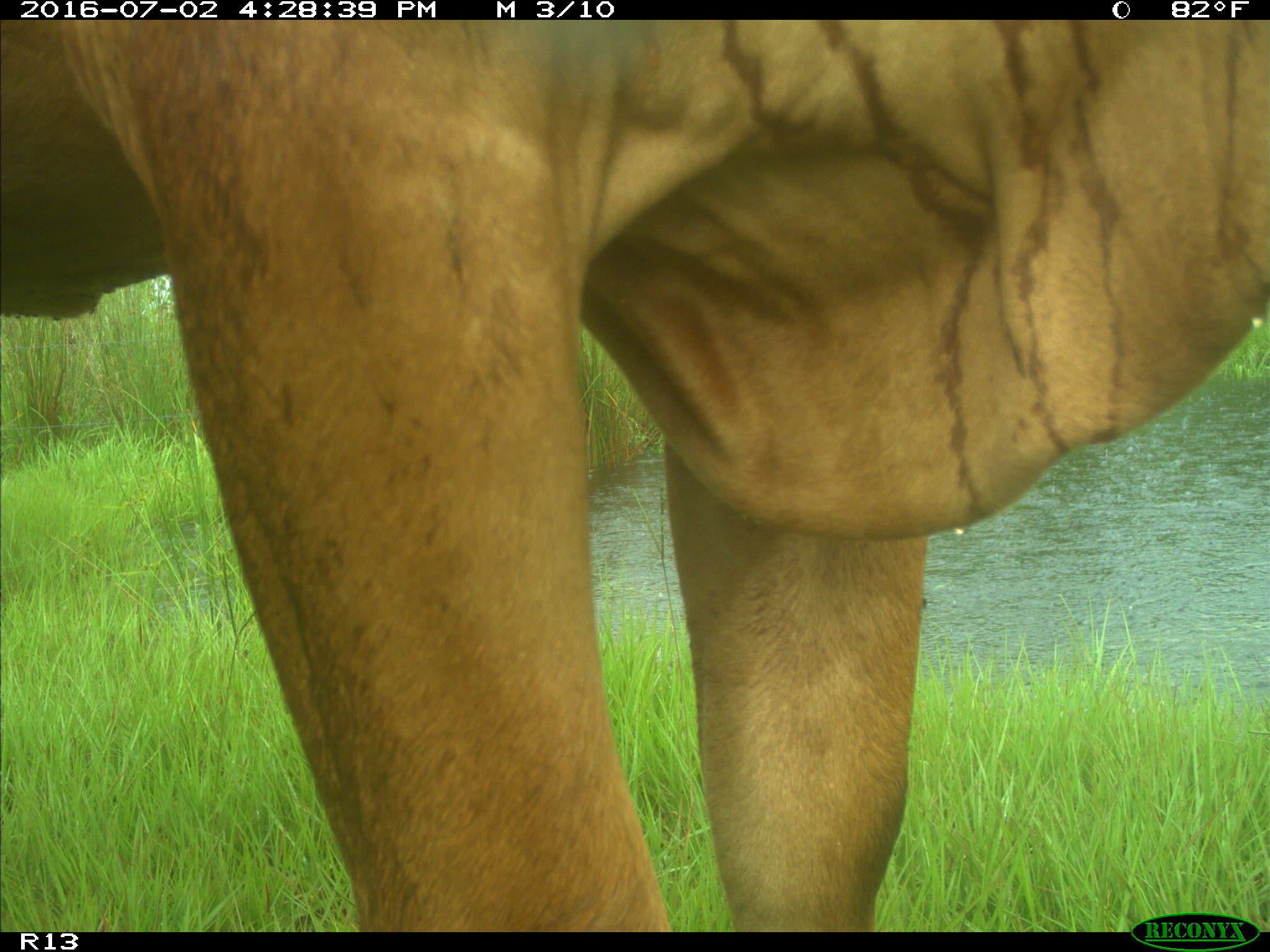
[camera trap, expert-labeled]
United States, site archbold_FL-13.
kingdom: Animalia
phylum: Chordata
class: Mammalia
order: Artiodactyla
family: Bovidae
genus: Bos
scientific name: Bos taurus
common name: domestic cow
Bos taurus (domestic cow).